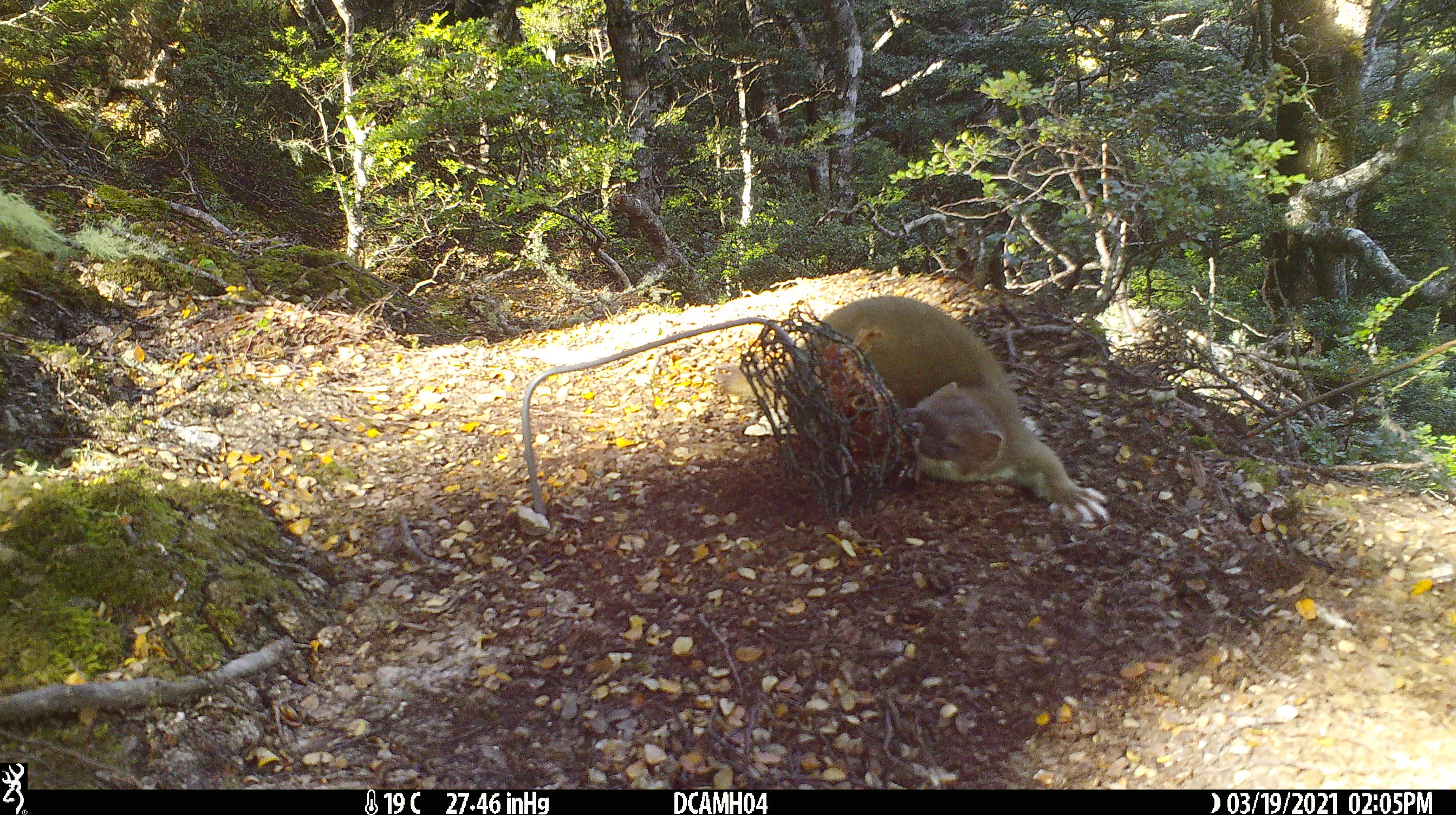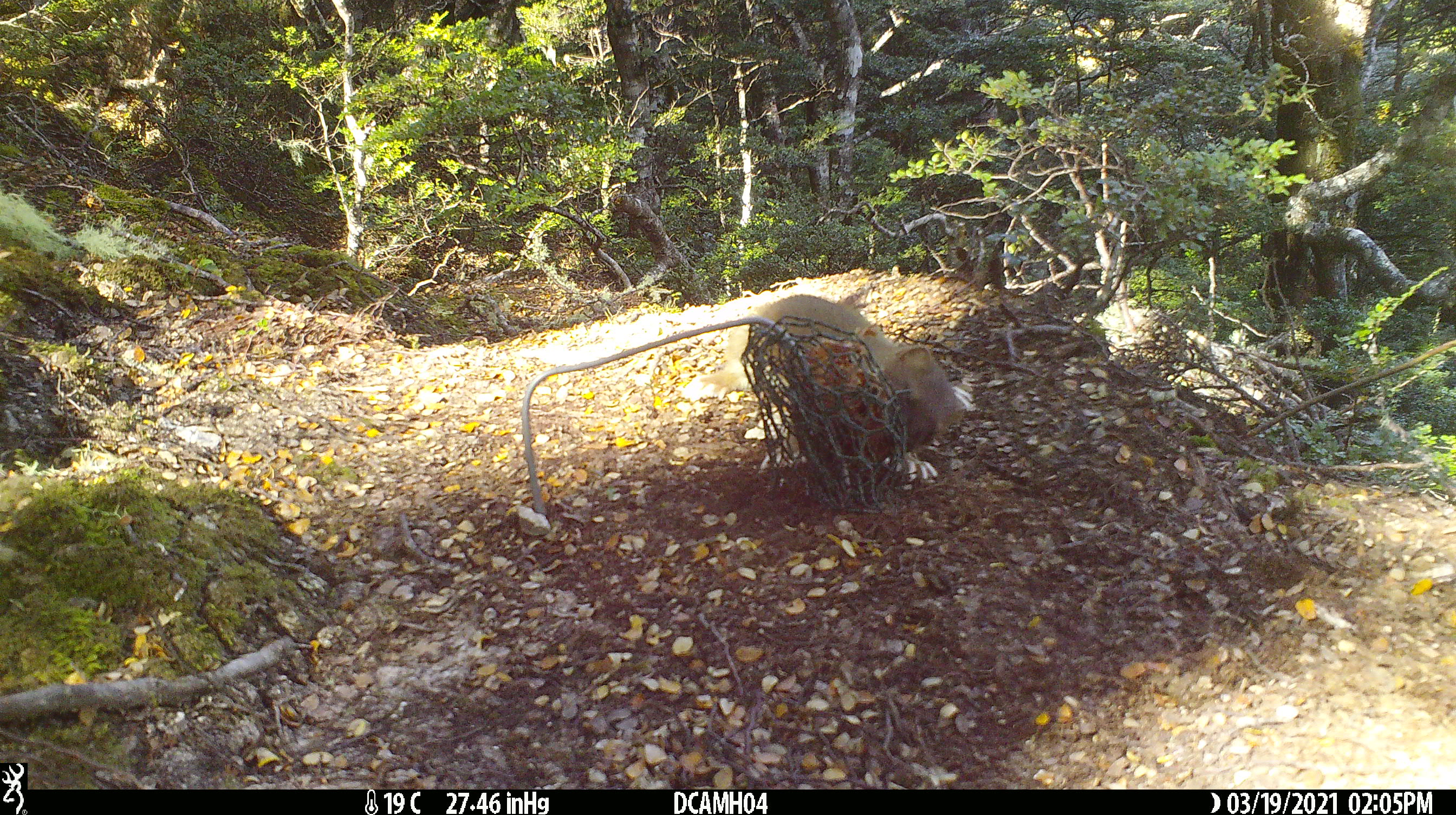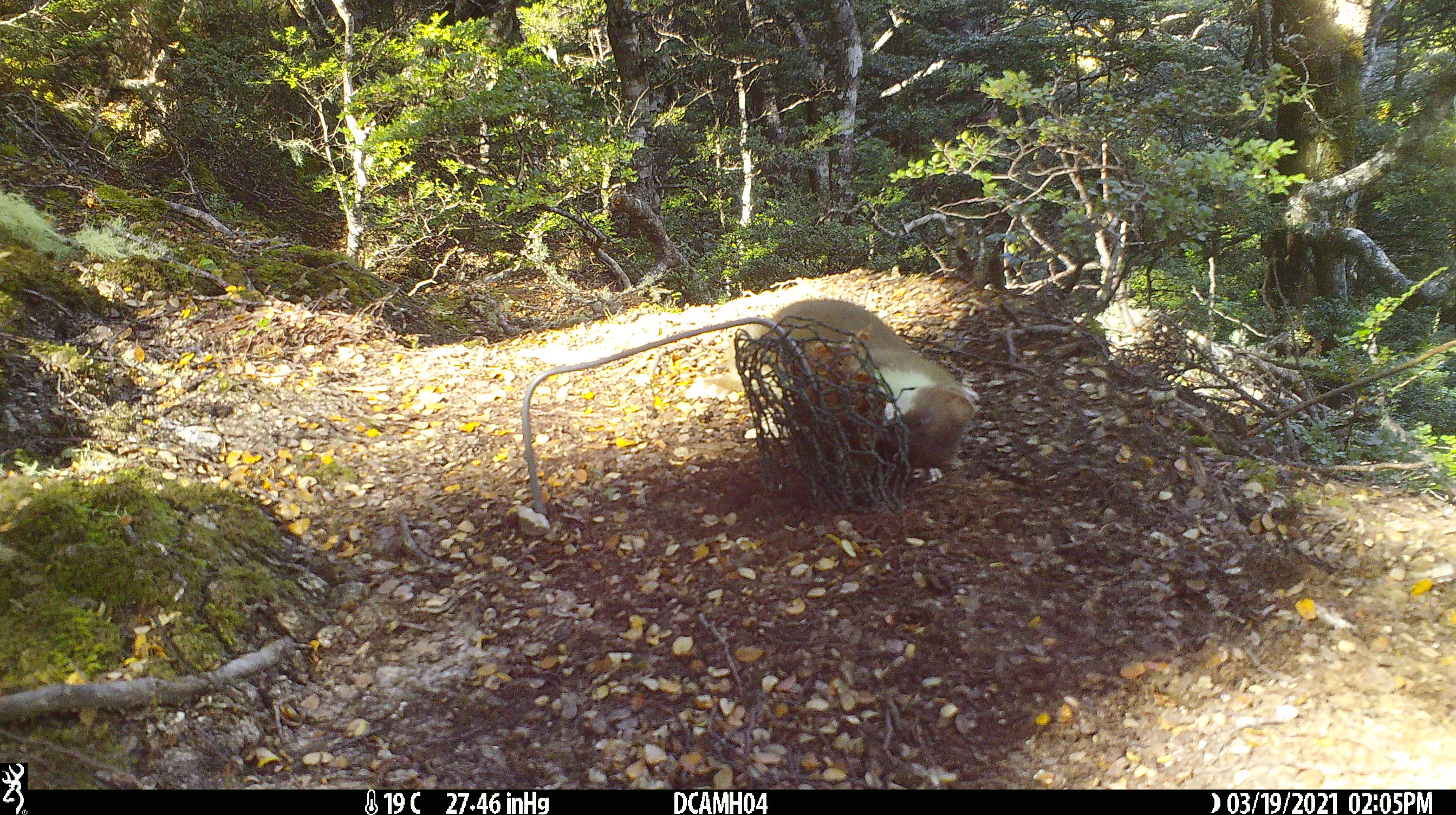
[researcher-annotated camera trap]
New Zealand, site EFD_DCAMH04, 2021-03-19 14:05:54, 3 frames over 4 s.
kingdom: Animalia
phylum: Chordata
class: Mammalia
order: Carnivora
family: Mustelidae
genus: Mustela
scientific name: Mustela erminea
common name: stoat